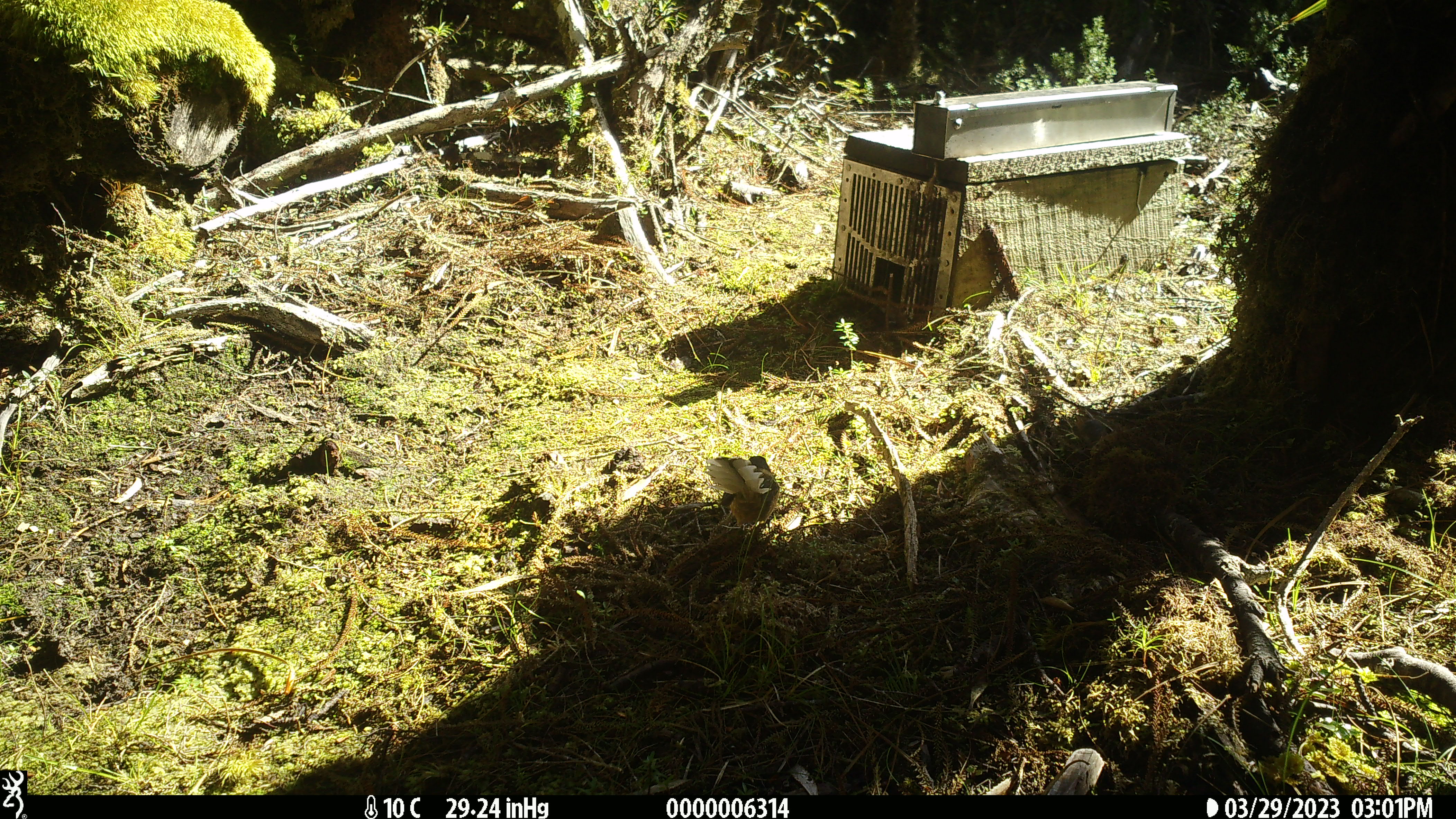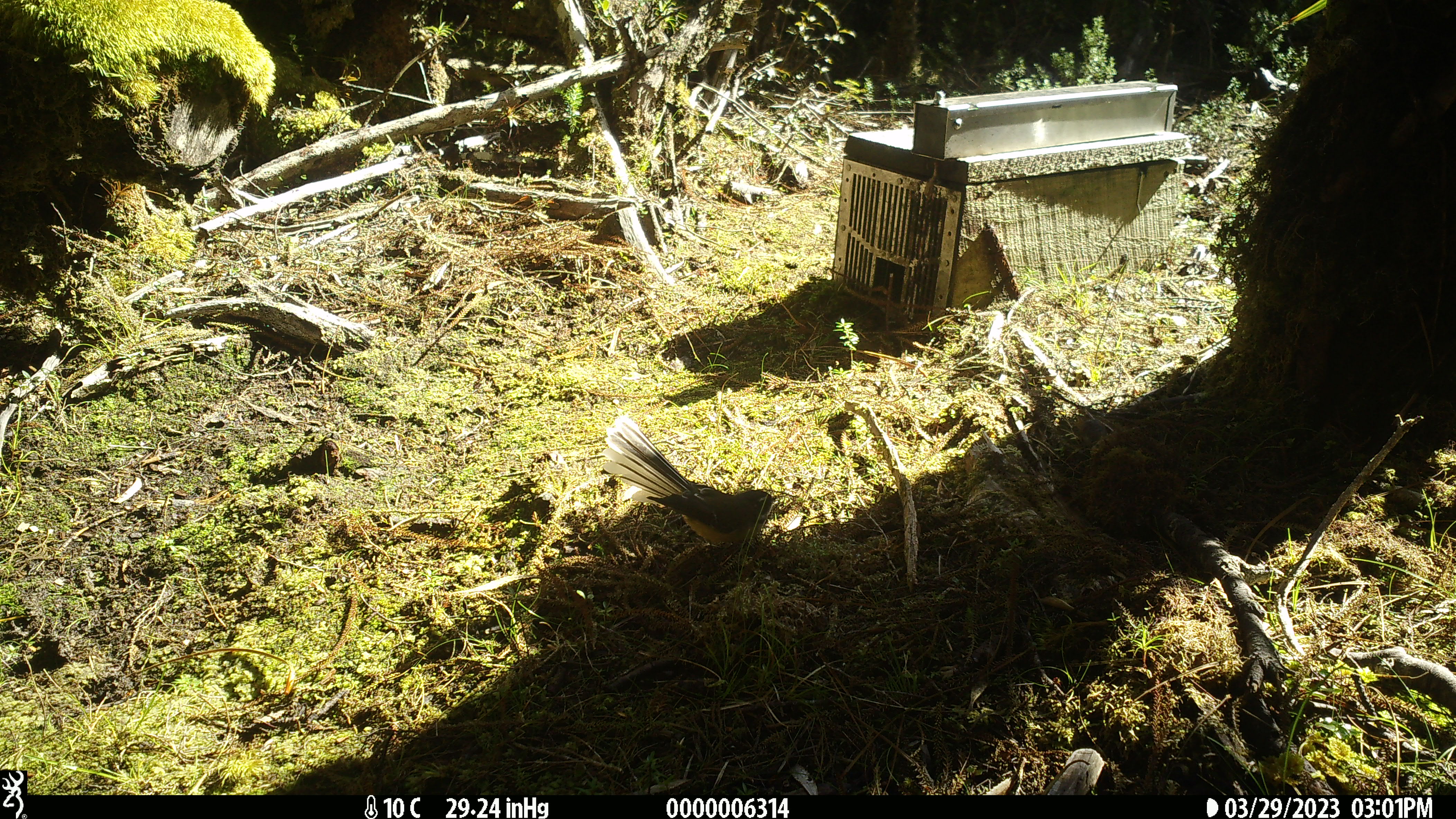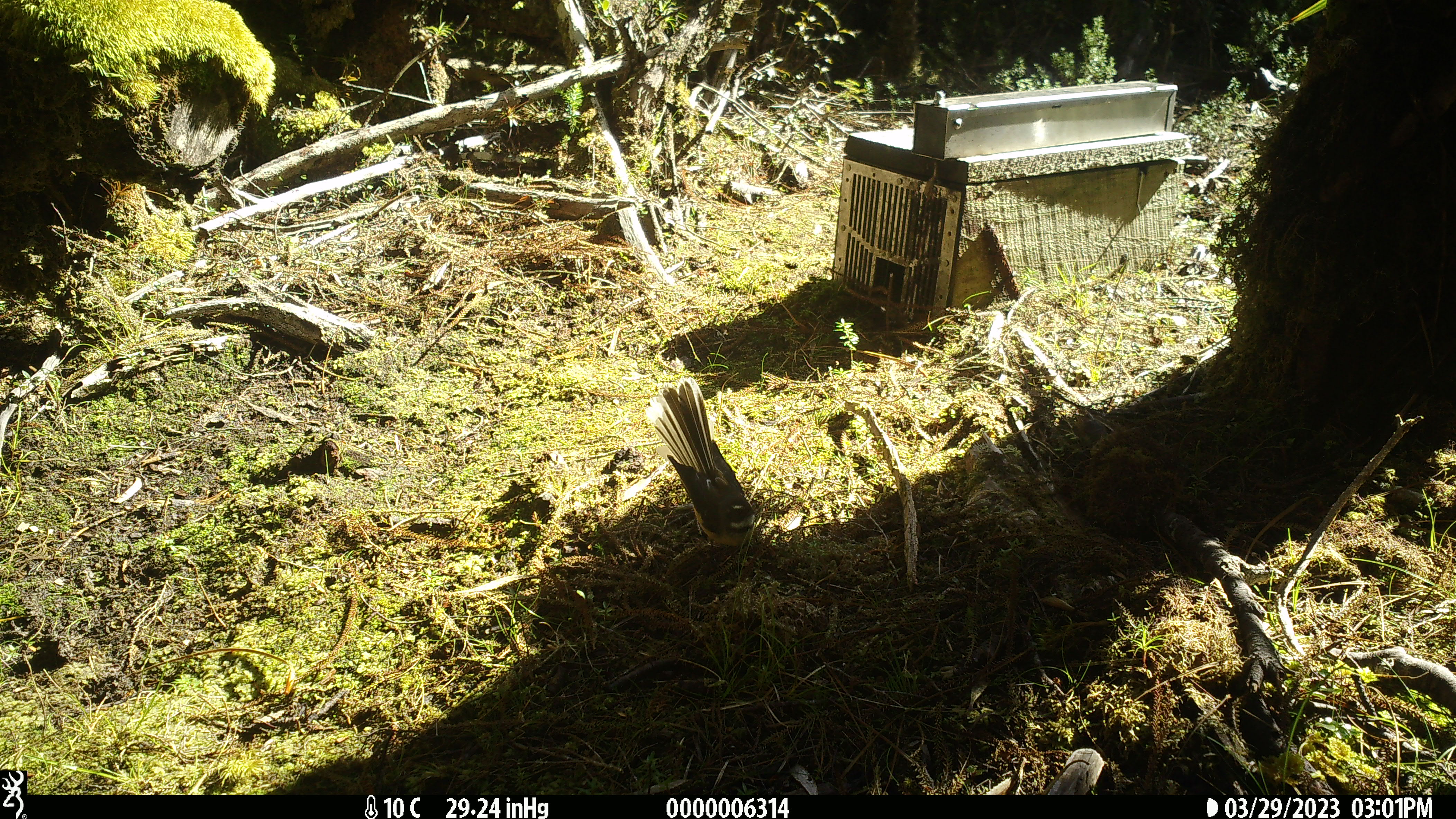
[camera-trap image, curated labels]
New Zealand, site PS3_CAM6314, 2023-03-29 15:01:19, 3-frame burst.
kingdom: Animalia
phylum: Chordata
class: Aves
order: Passeriformes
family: Rhipiduridae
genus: Rhipidura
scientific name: Rhipidura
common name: fantails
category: fantail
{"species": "fantail (fantails) (Rhipidura)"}